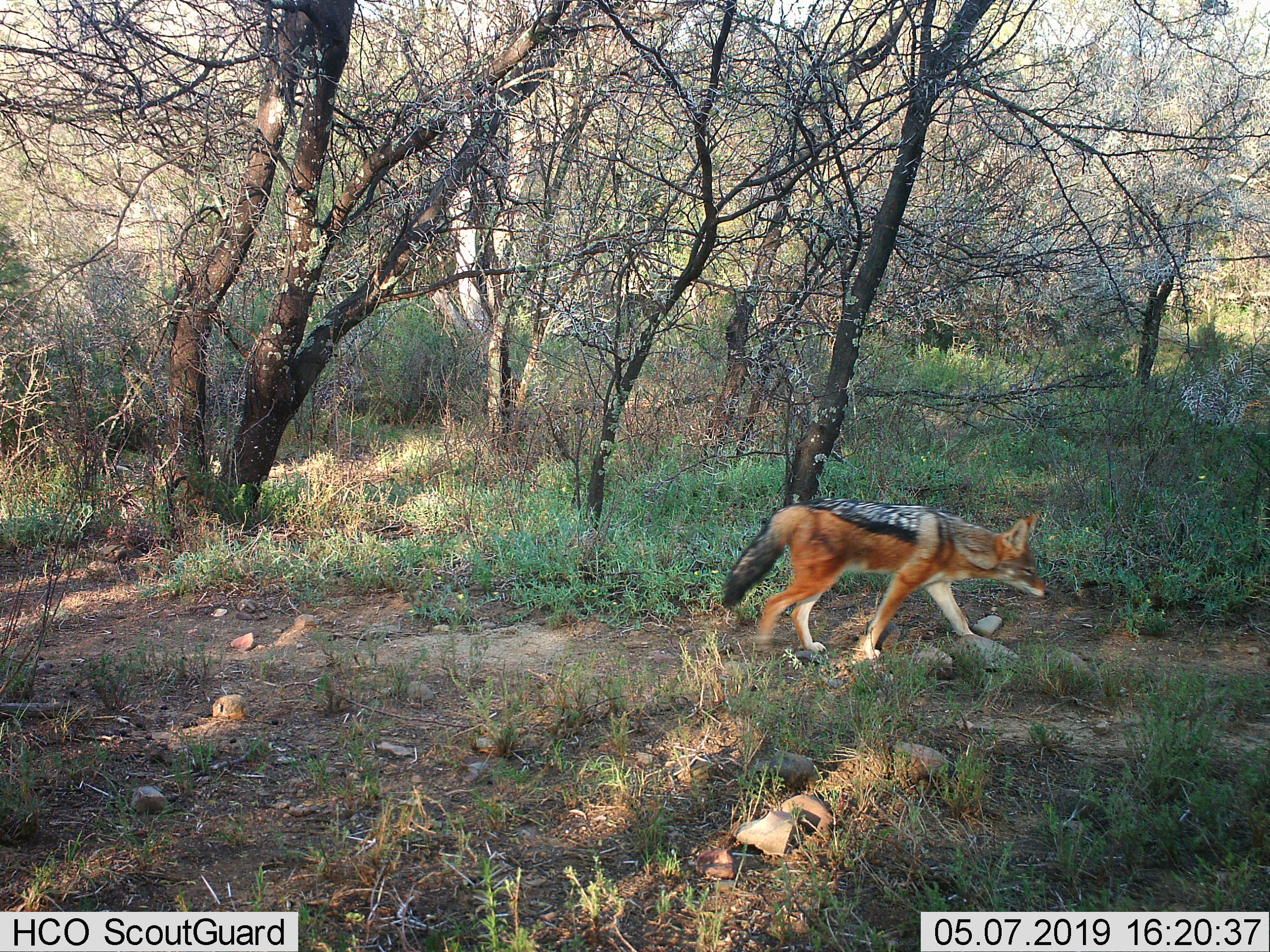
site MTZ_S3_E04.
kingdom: Animalia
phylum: Chordata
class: Mammalia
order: Carnivora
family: Canidae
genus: Lupulella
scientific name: Lupulella mesomelas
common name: black-backed jackal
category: jackalblackbacked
Jackalblackbacked (black-backed jackal) (Lupulella mesomelas), count 1. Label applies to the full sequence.